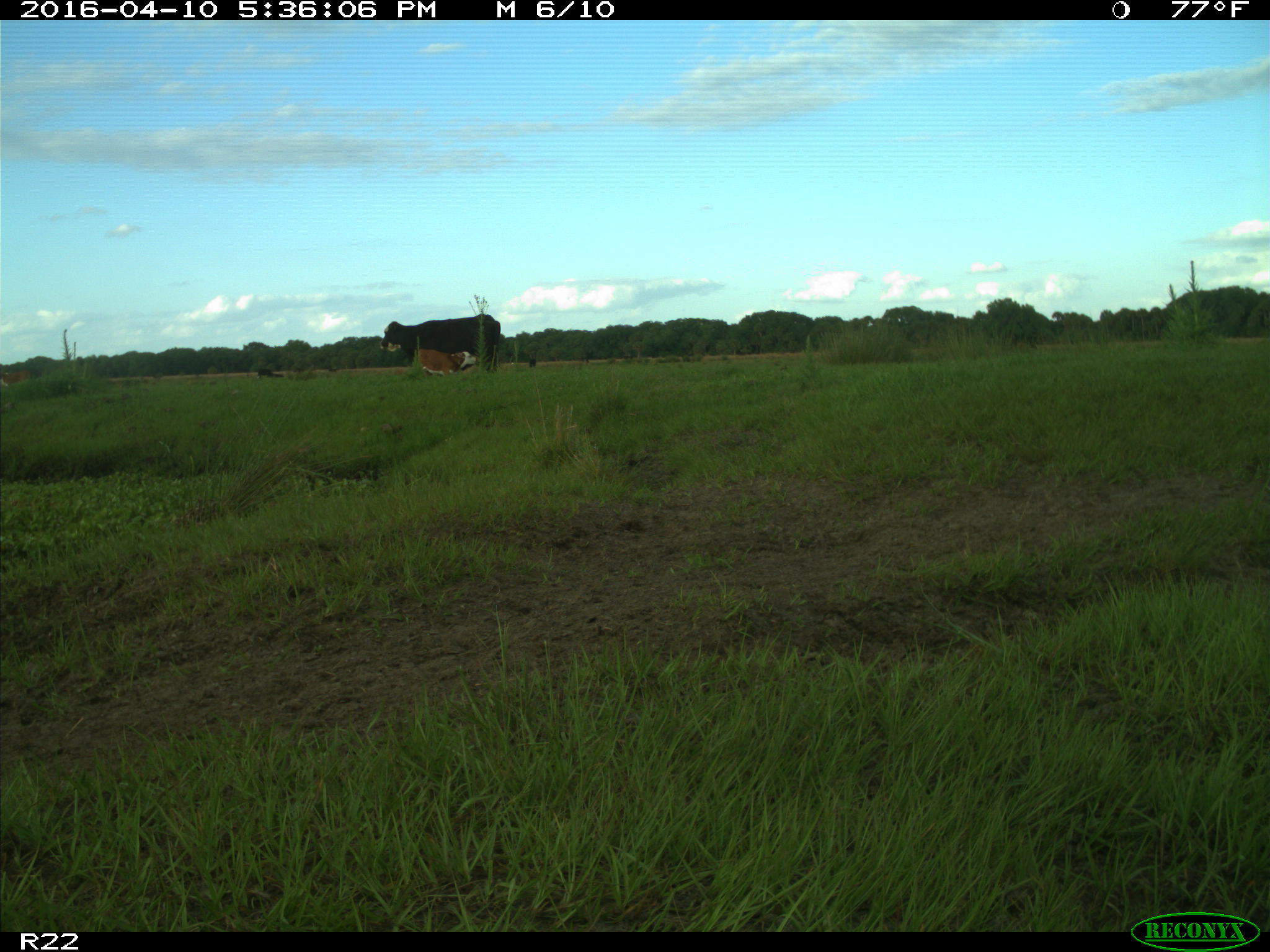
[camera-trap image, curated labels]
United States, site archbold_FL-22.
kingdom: Animalia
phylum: Chordata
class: Mammalia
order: Artiodactyla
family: Bovidae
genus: Bos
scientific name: Bos taurus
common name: domestic cow